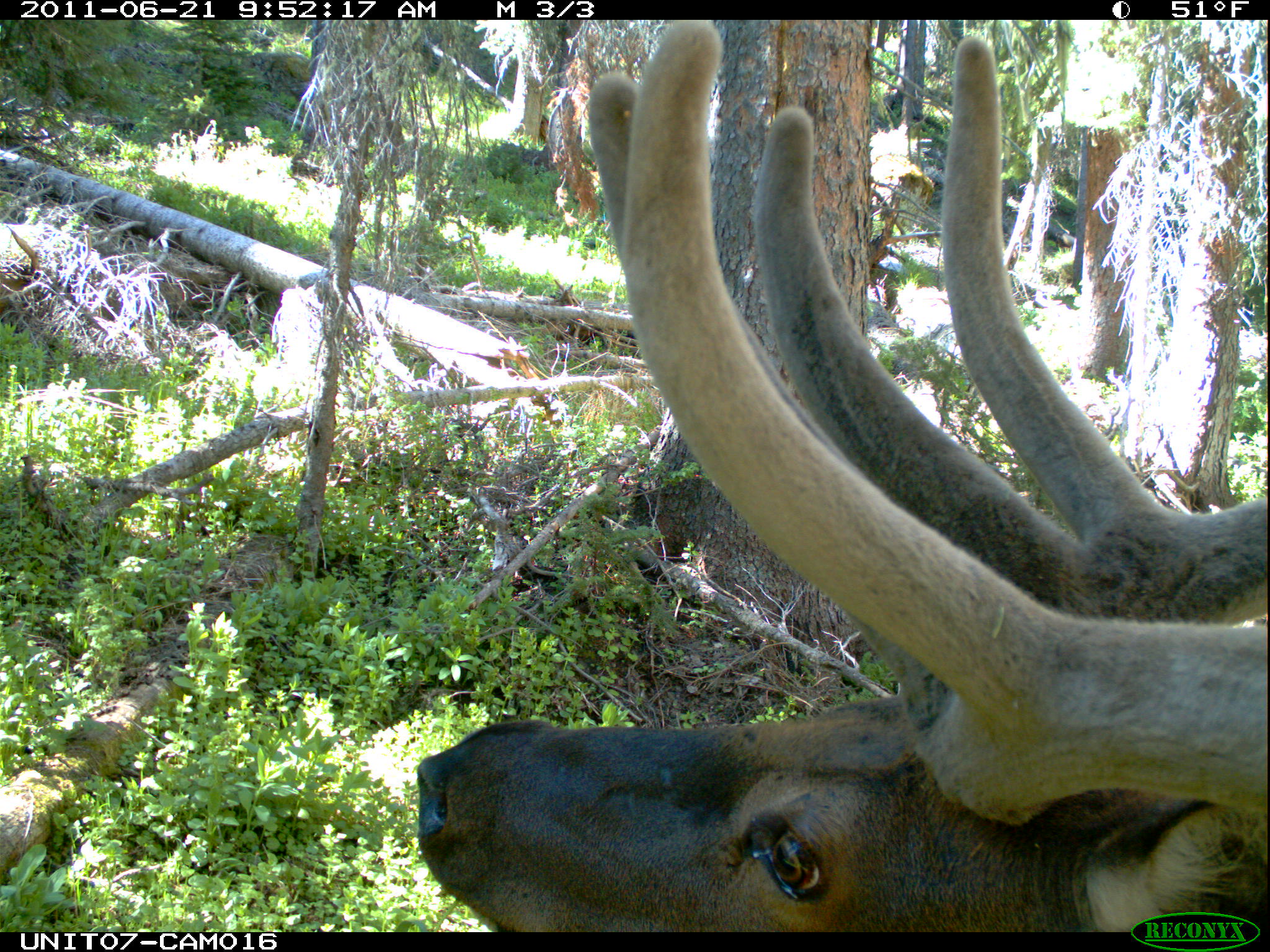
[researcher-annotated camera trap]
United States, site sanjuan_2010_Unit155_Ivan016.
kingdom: Animalia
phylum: Chordata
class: Mammalia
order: Artiodactyla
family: Cervidae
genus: Cervus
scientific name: Cervus elaphus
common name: red deer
Cervus elaphus (red deer).